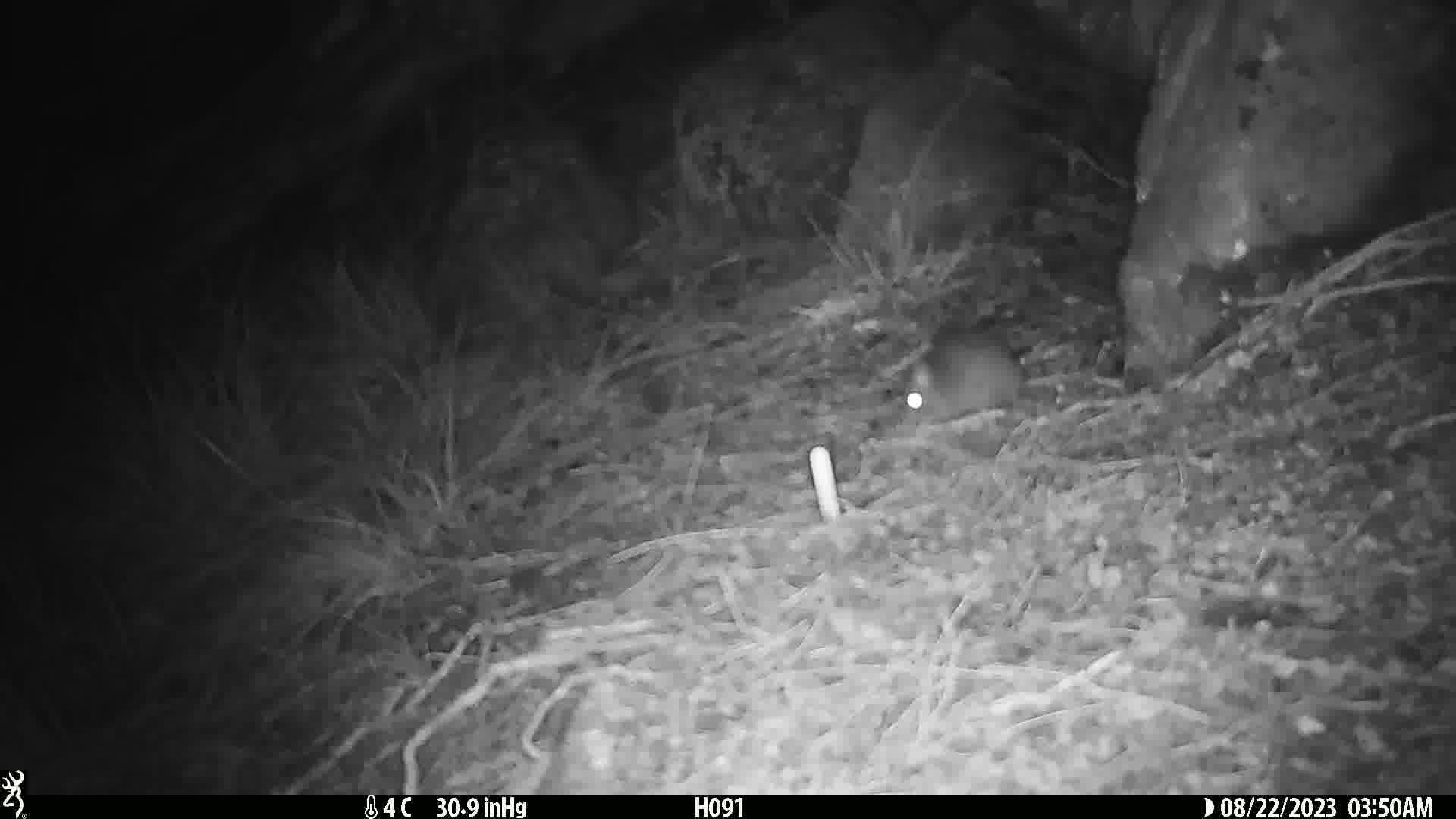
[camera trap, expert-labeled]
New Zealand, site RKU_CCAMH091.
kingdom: Animalia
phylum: Chordata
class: Mammalia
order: Rodentia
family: Muridae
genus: Rattus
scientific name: Rattus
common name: rat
Rat (Rattus).